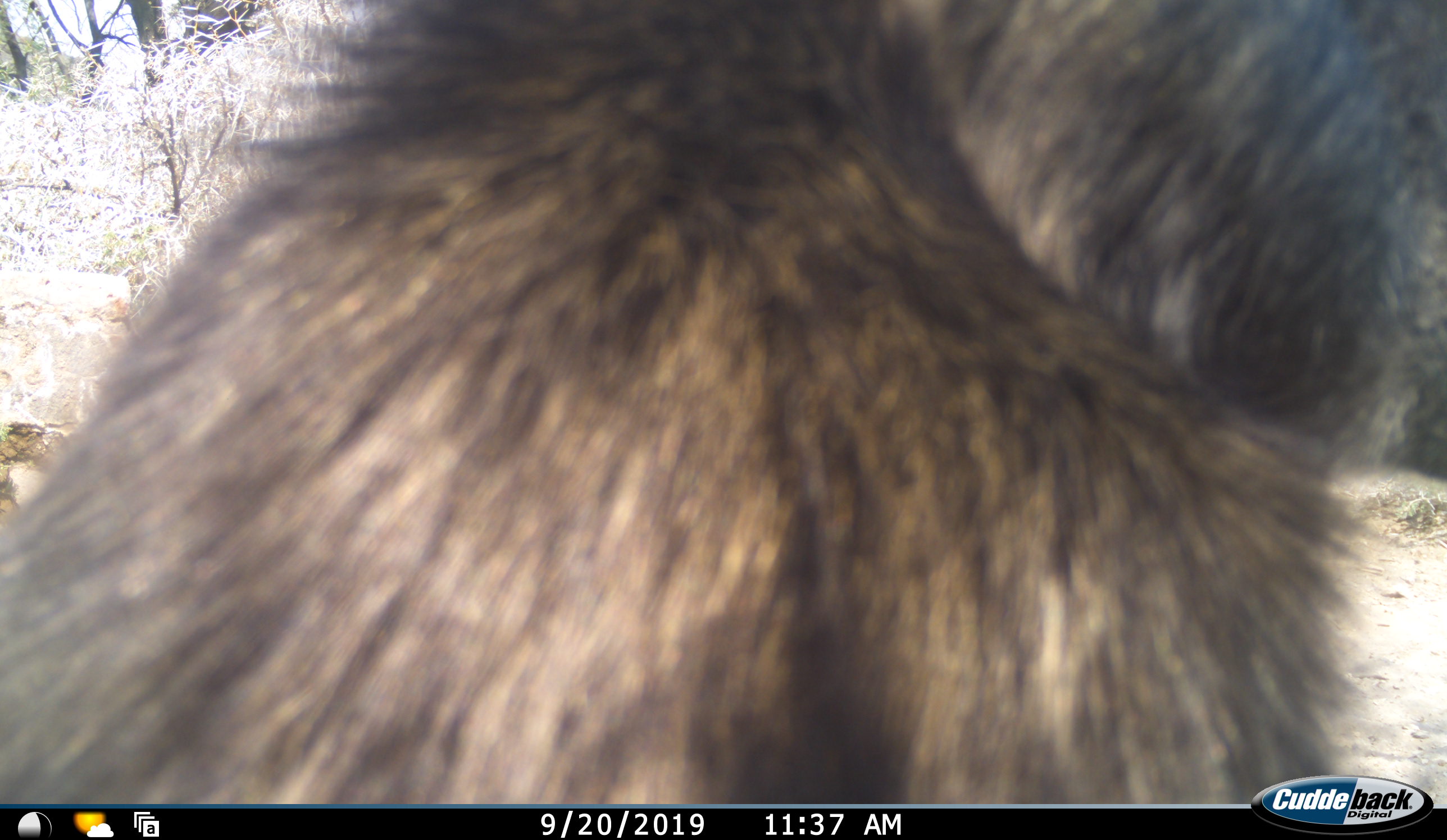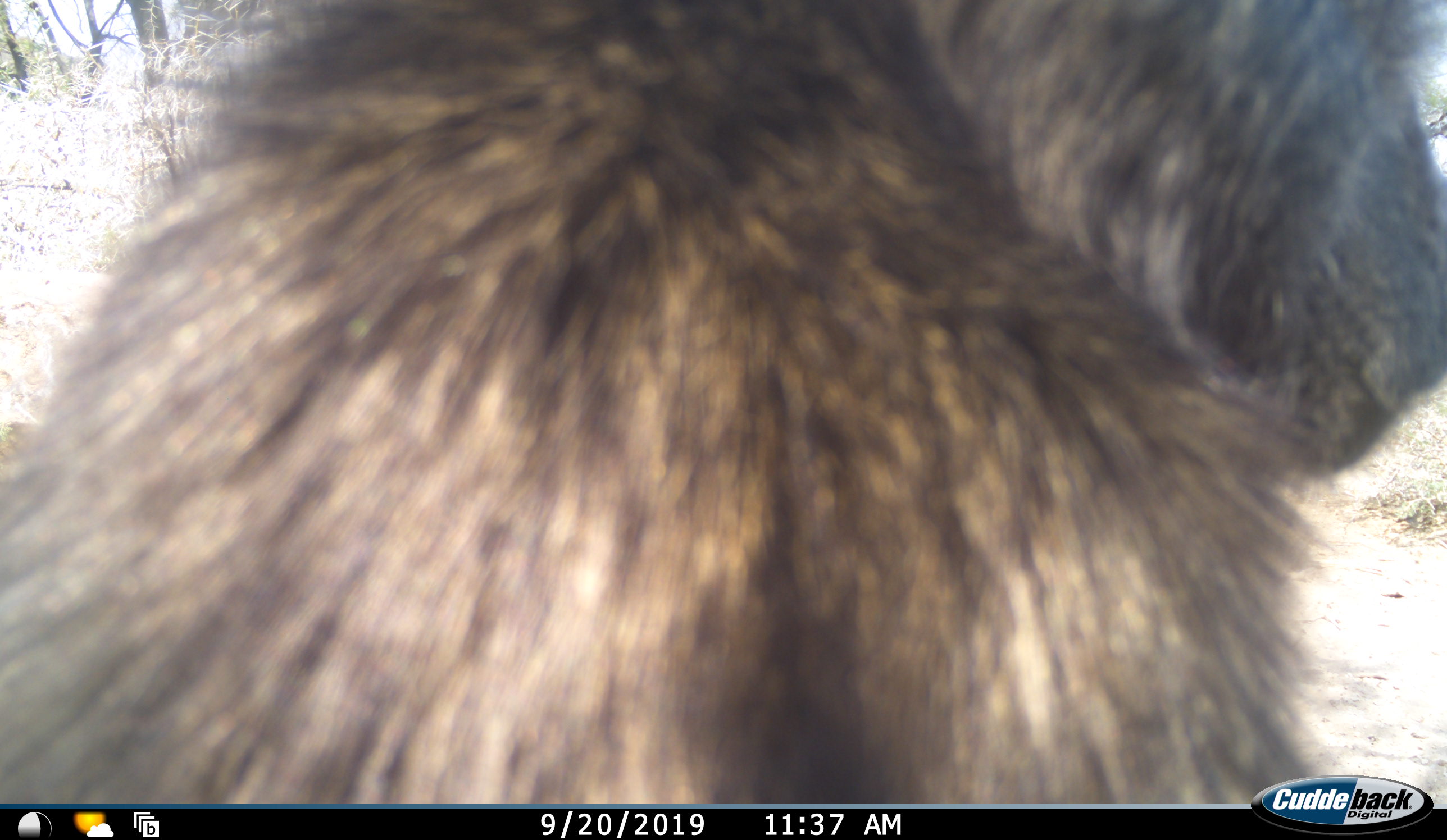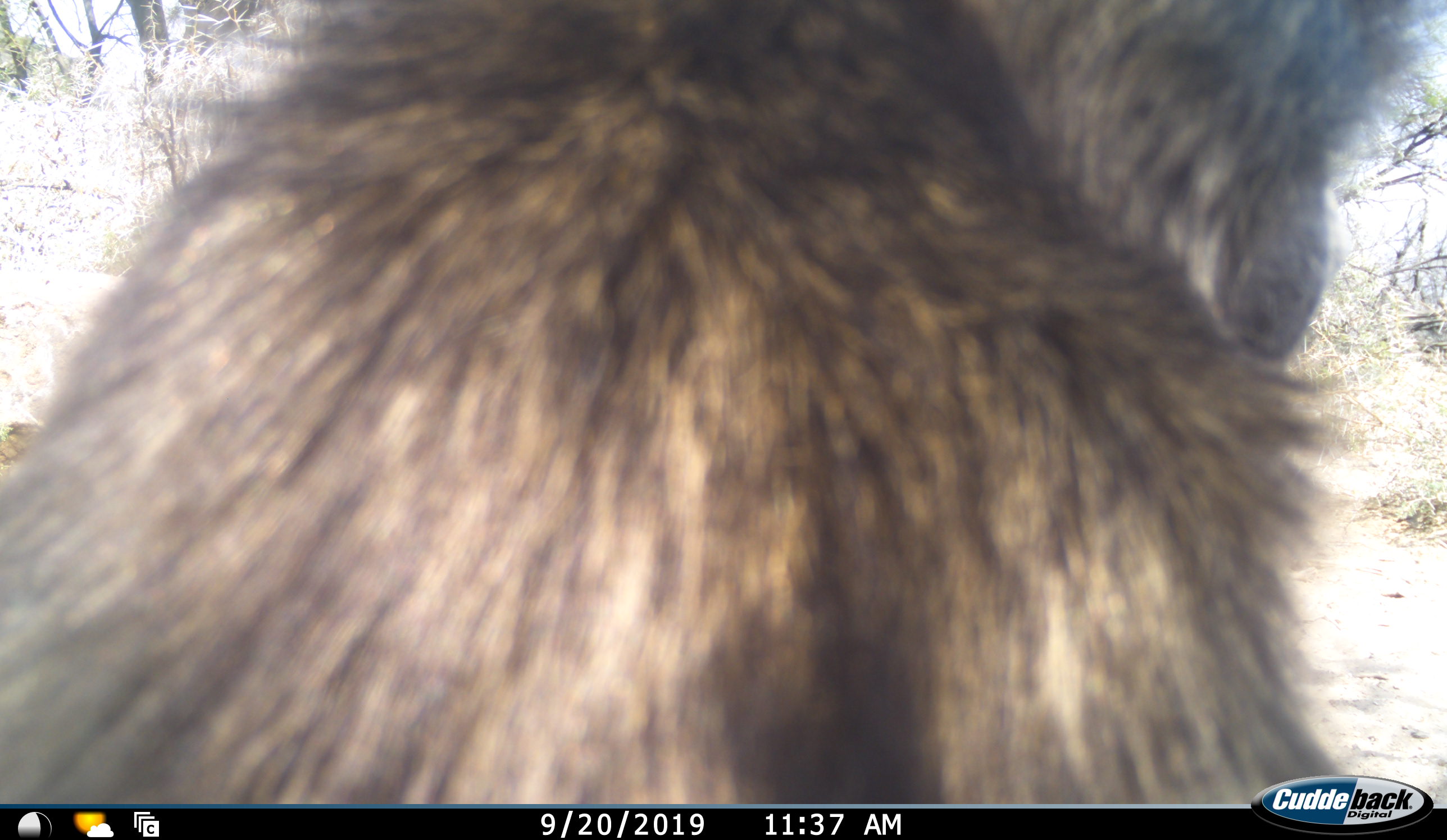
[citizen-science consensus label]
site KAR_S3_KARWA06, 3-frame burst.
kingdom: Animalia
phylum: Chordata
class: Mammalia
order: Primates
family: Cercopithecidae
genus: Papio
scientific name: Papio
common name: baboon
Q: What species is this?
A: Baboon (Papio).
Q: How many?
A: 1.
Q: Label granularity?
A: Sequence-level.